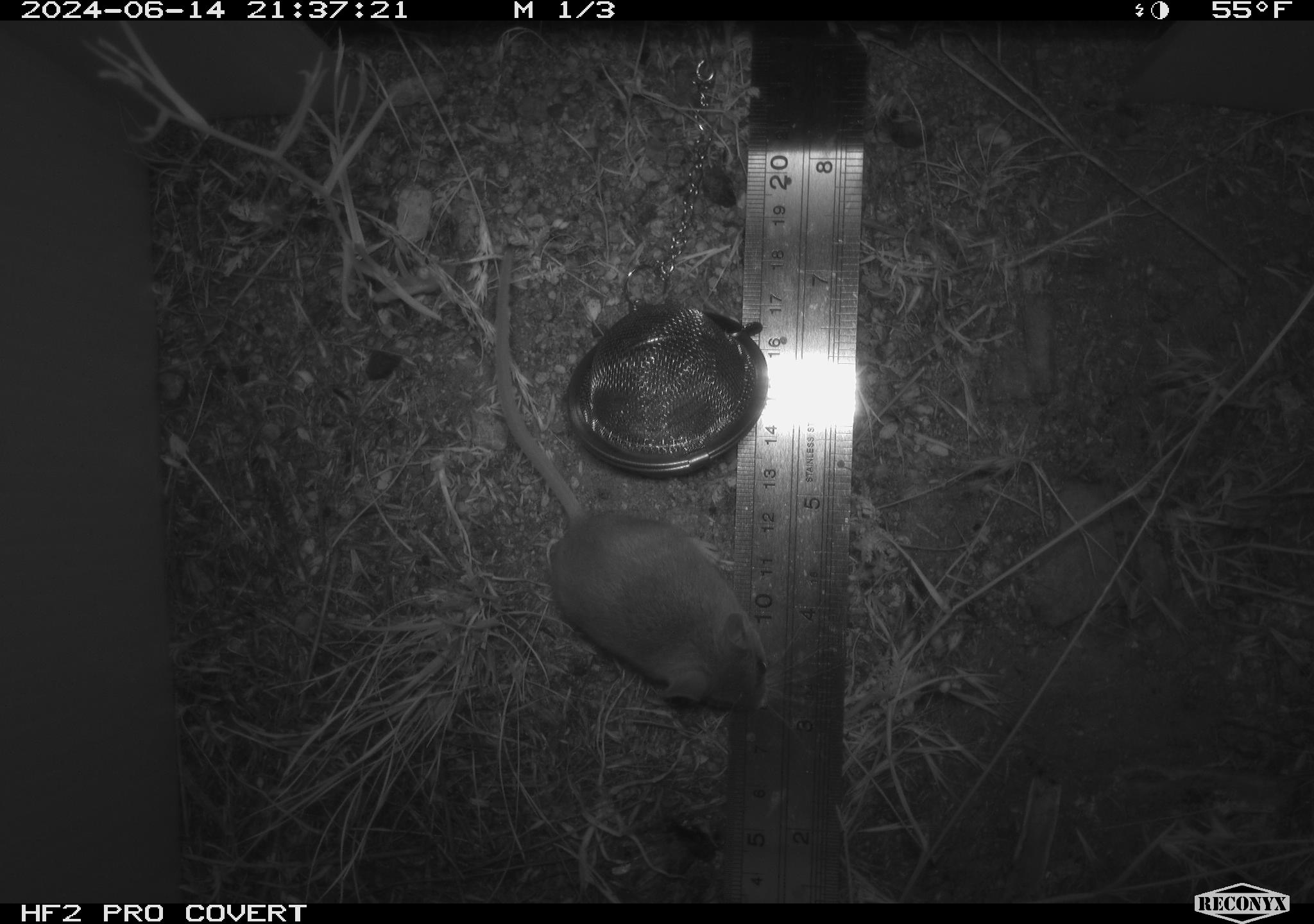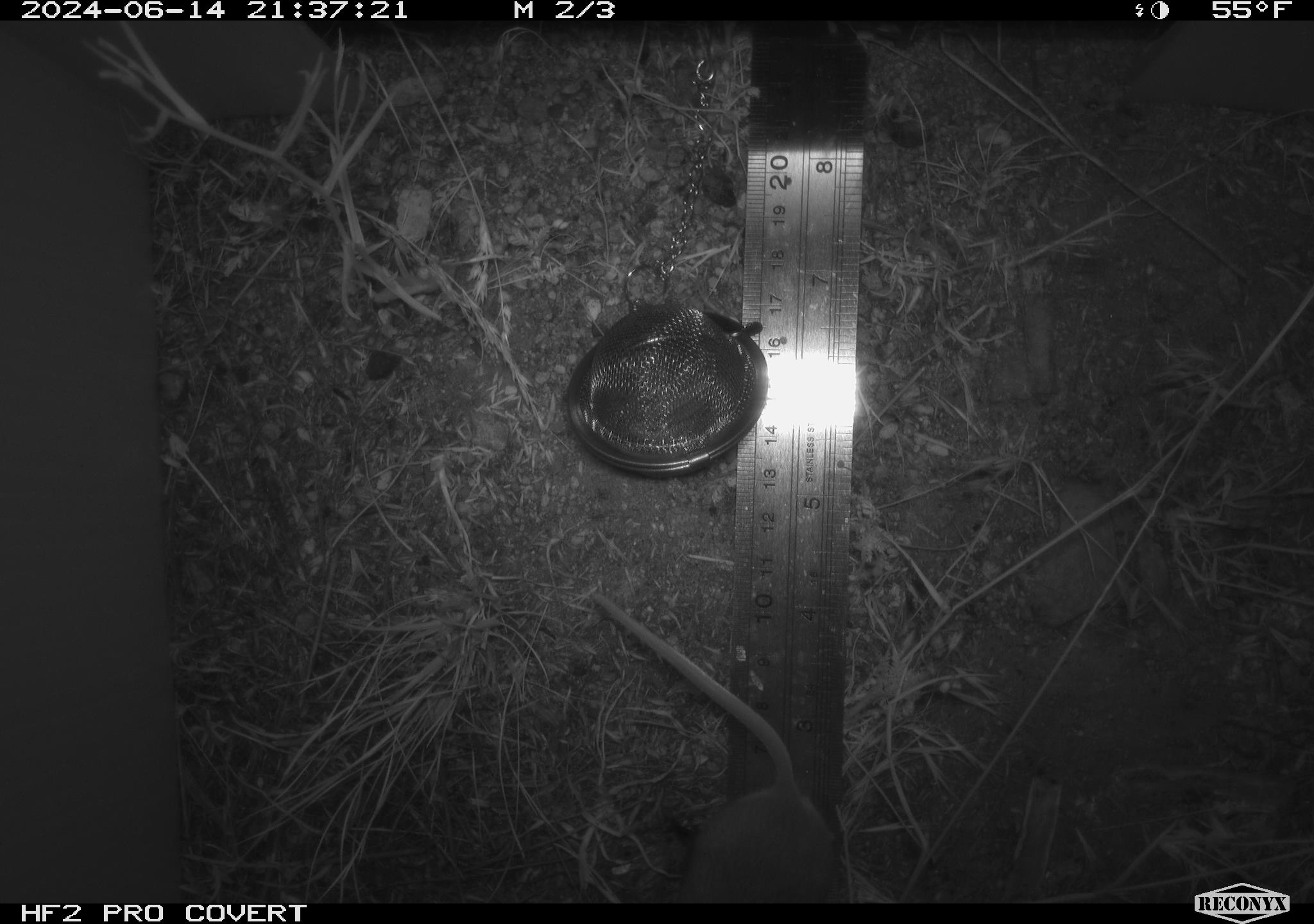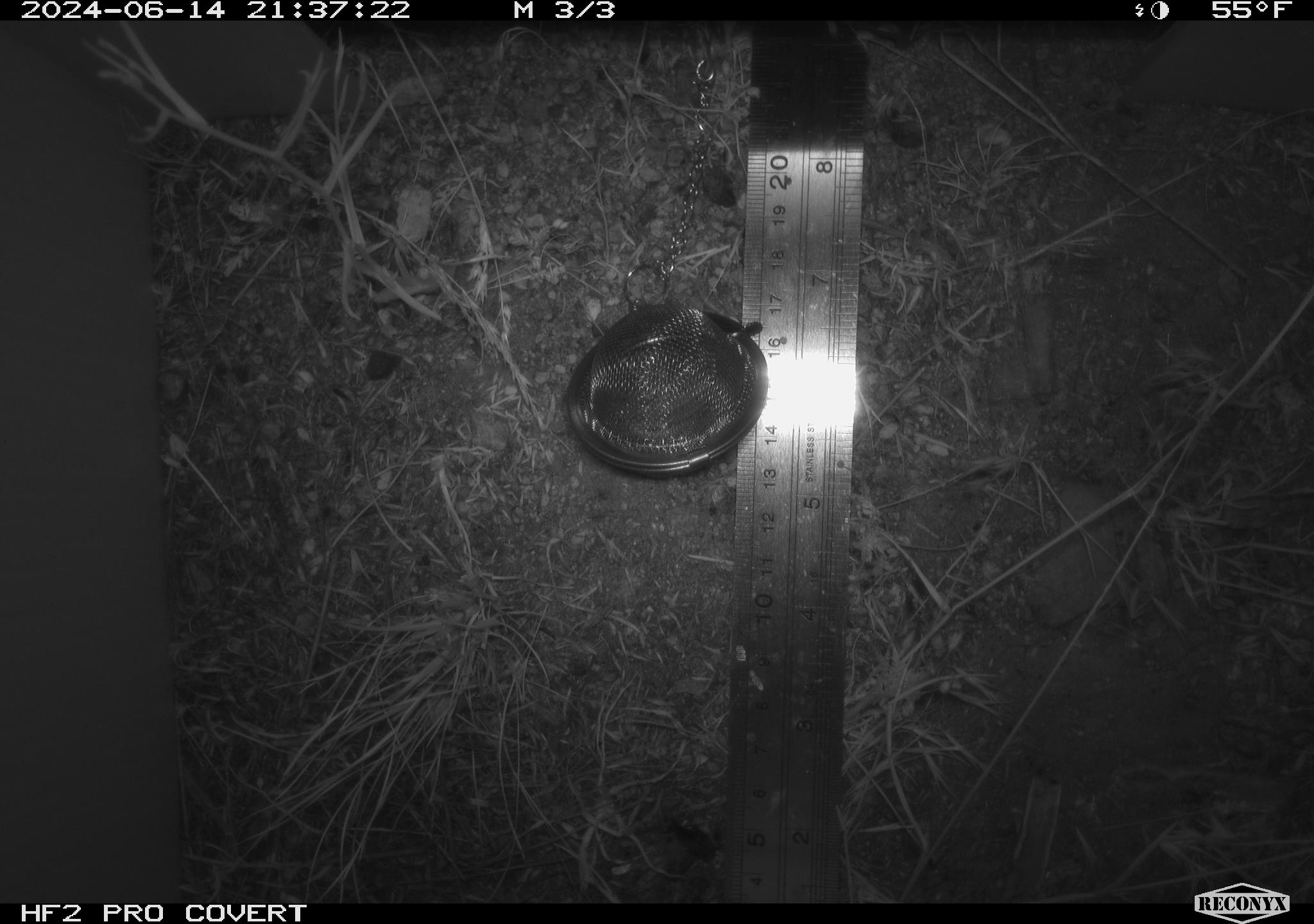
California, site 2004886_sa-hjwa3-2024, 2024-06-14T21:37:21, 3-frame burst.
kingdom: Animalia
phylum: Chordata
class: Mammalia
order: Rodentia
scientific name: Rodentia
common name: rodent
Rodent (Rodentia).